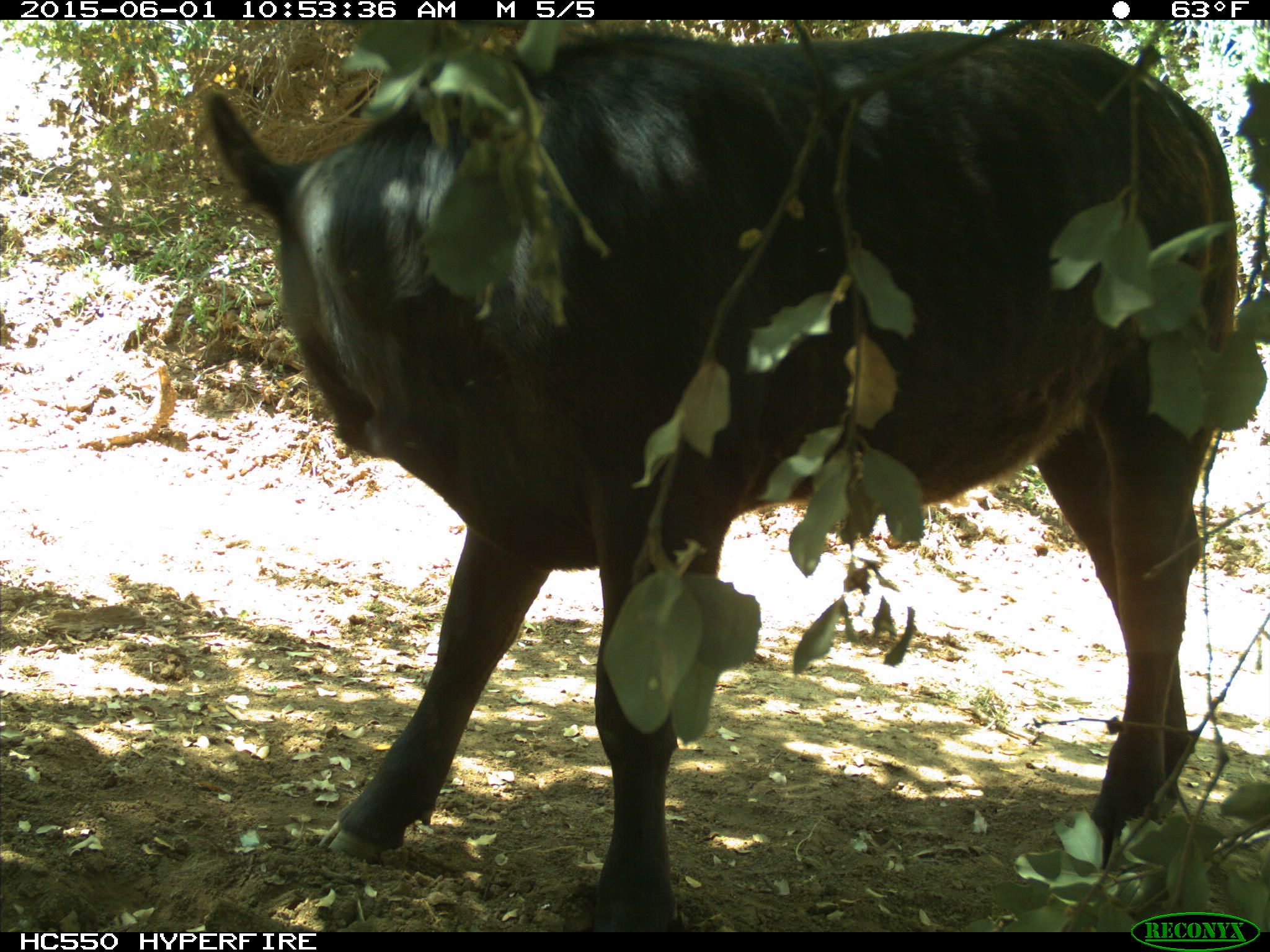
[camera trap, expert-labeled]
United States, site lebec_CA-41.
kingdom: Animalia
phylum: Chordata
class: Mammalia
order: Artiodactyla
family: Bovidae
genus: Bos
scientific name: Bos taurus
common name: domestic cow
Bos taurus (domestic cow).